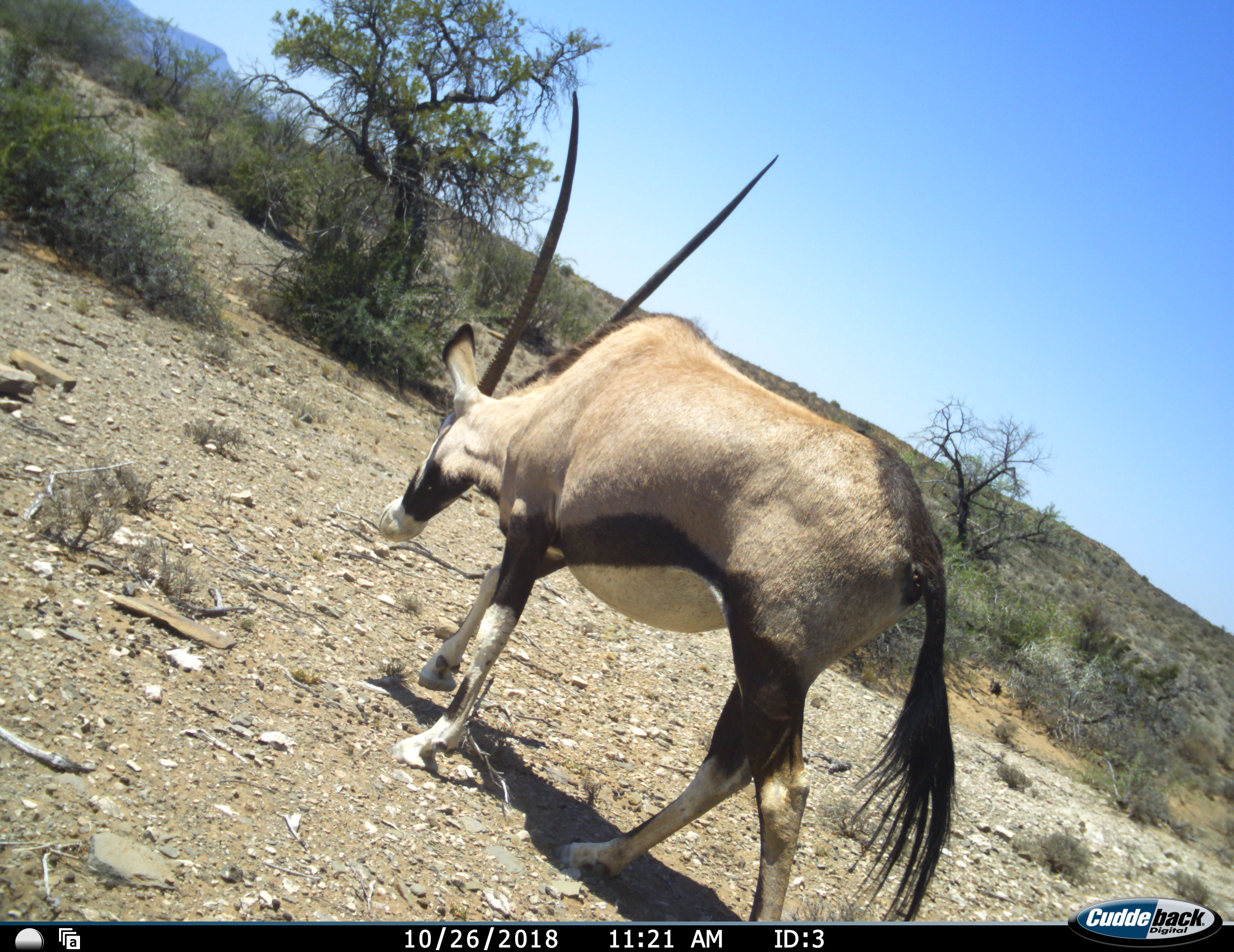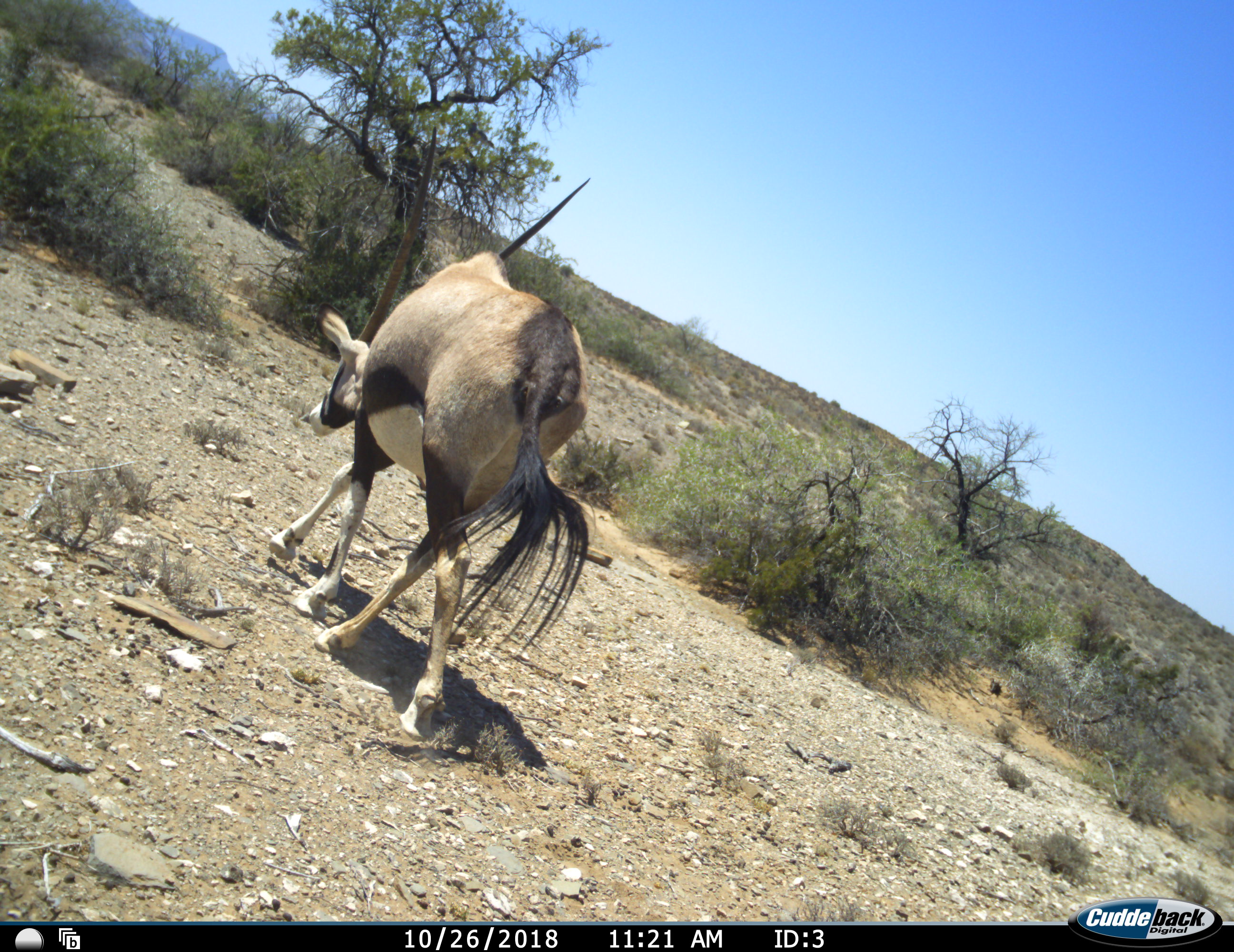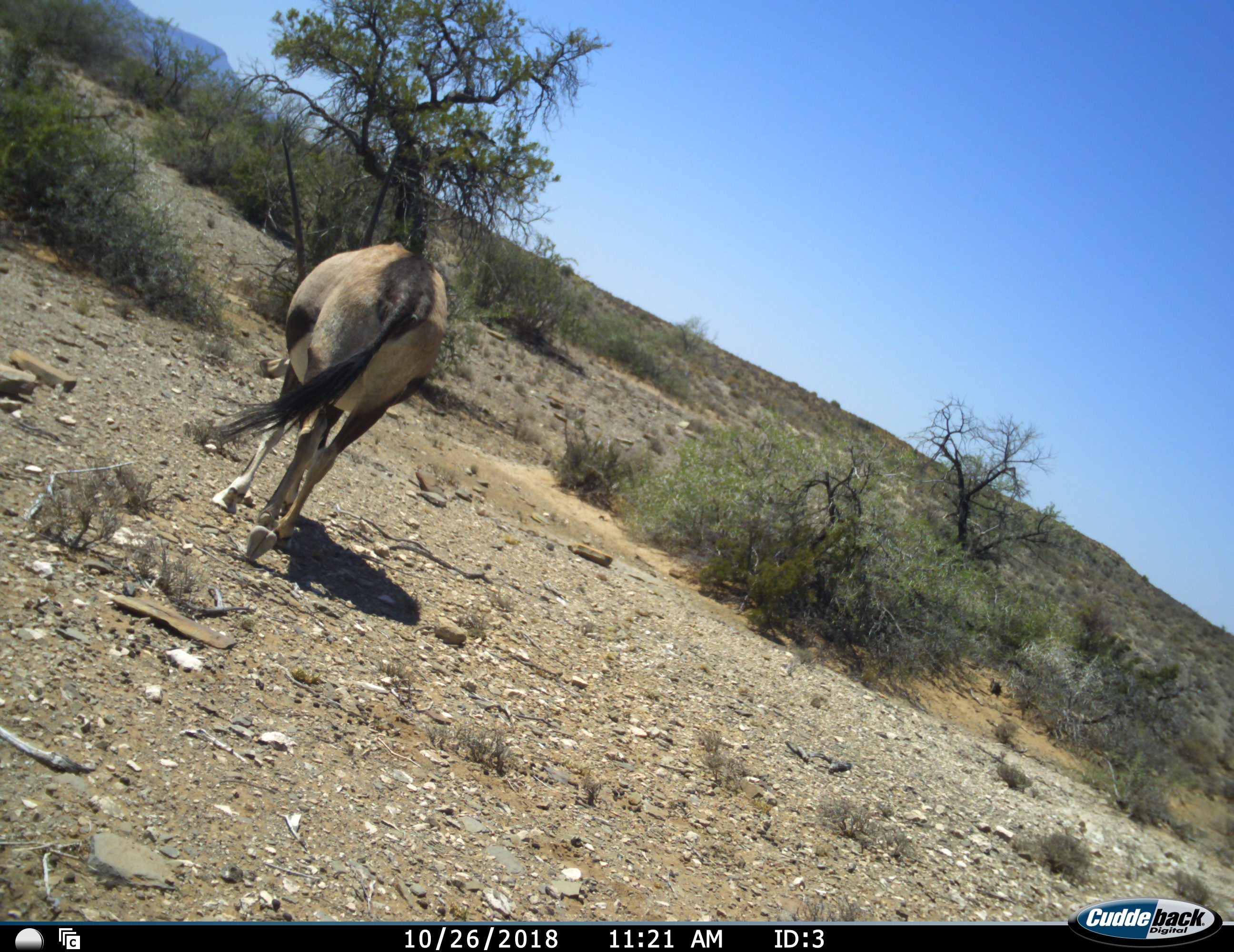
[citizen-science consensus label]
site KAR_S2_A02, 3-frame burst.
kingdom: Animalia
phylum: Chordata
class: Mammalia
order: Artiodactyla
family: Bovidae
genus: Oryx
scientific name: Oryx gazella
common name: gemsbok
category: oryx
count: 1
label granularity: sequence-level